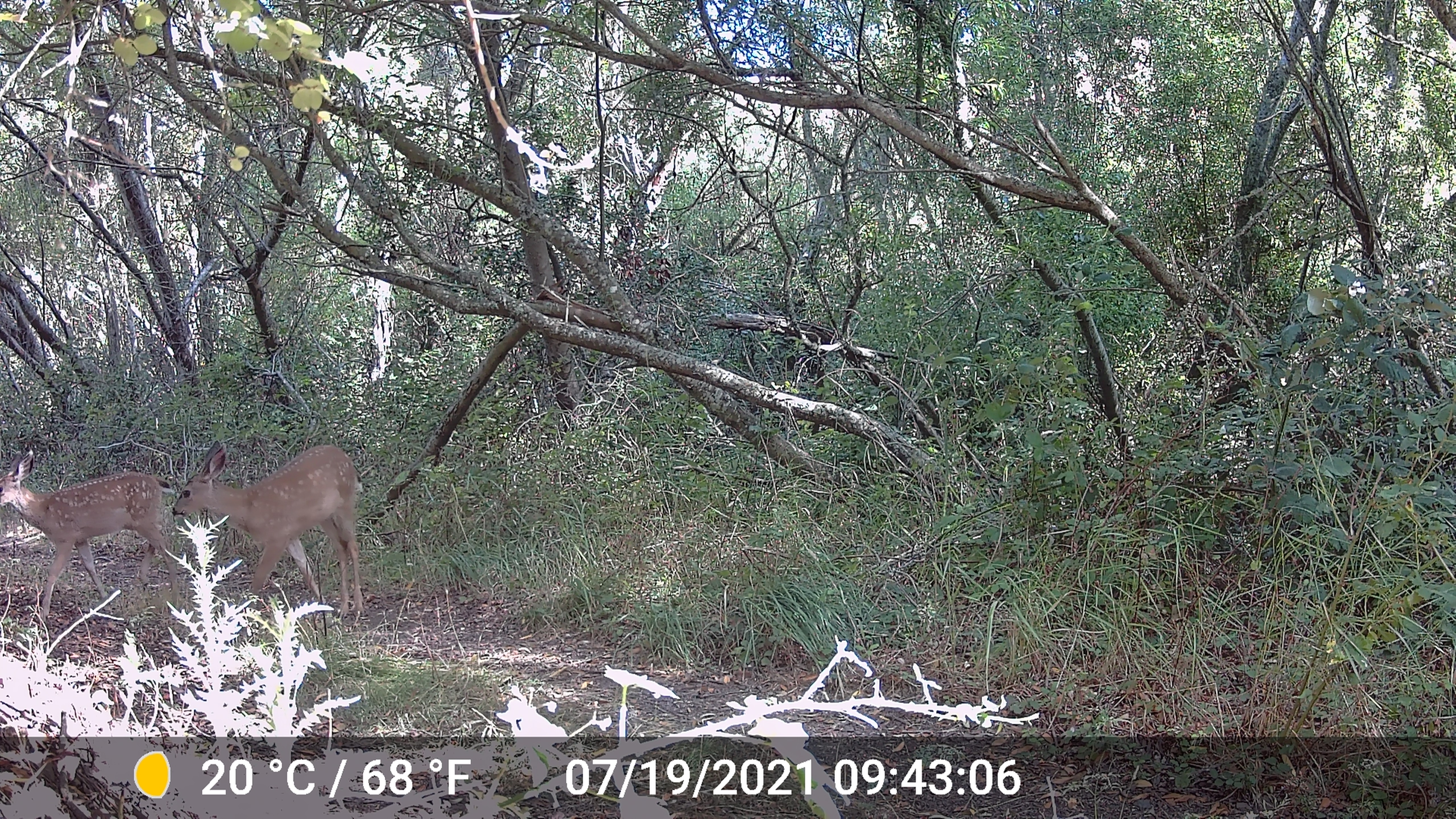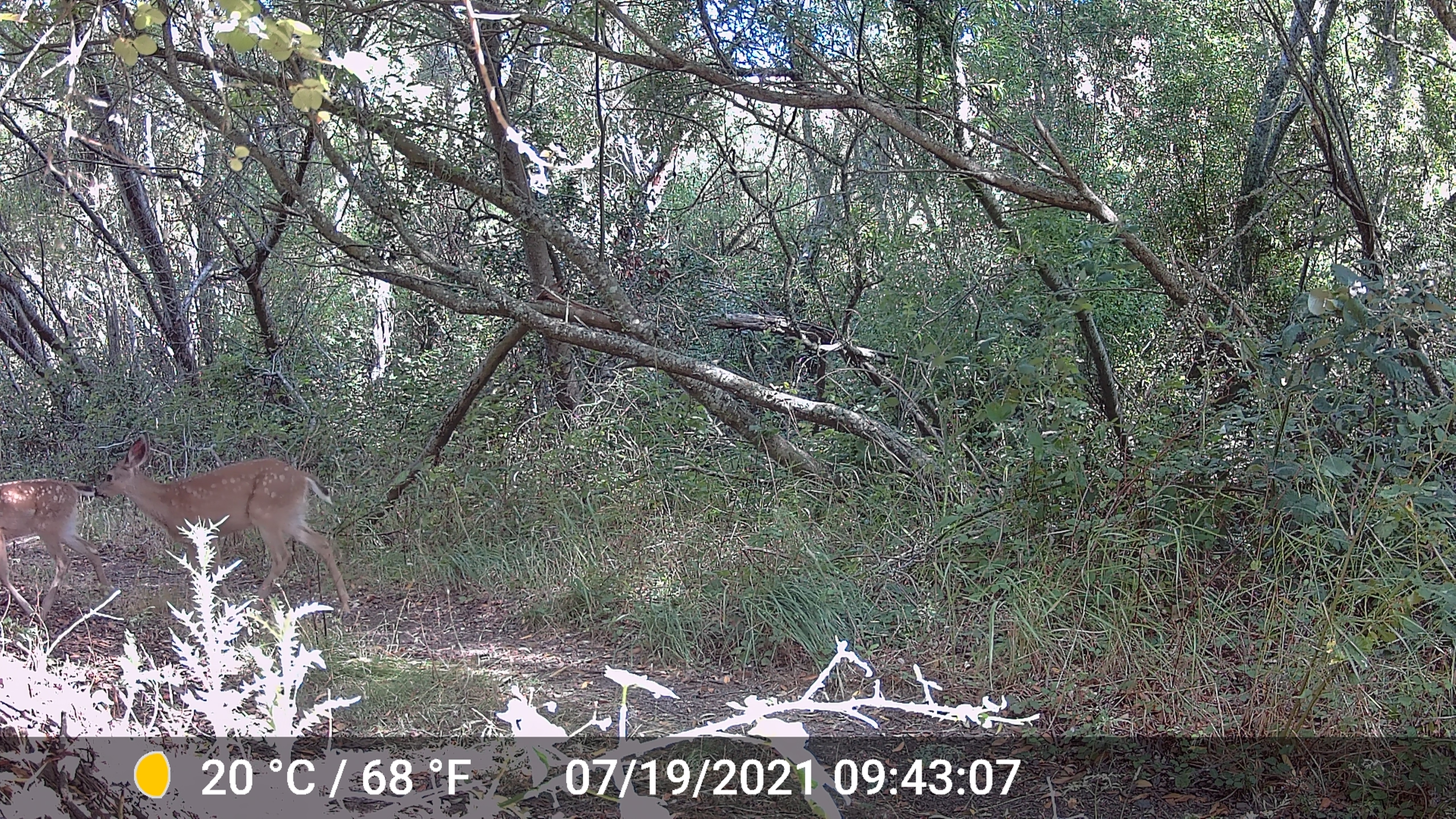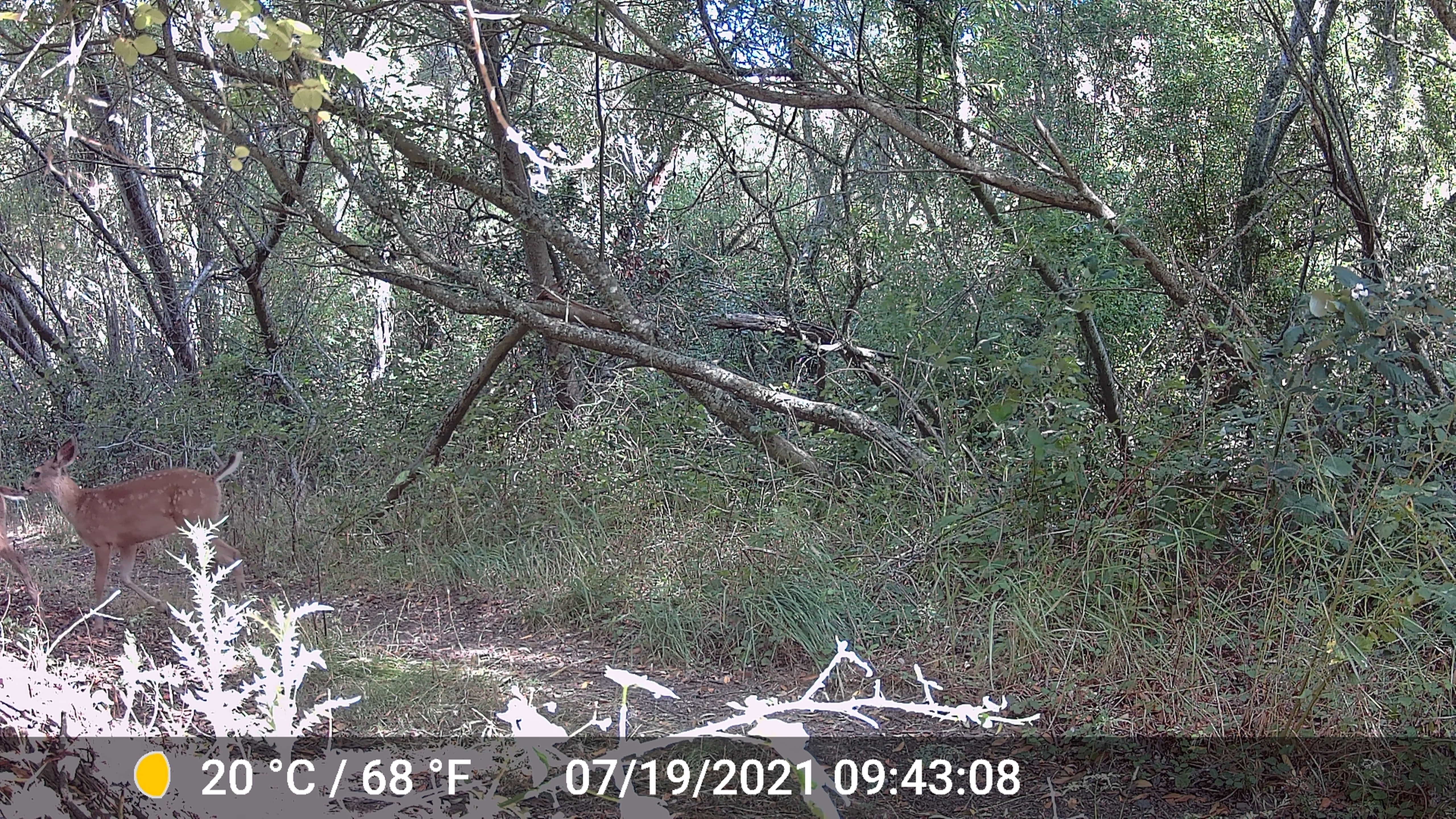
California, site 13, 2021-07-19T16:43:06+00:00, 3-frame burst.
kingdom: Animalia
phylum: Chordata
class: Mammalia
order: Artiodactyla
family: Cervidae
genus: Odocoileus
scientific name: Odocoileus hemionus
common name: mule deer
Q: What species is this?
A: Mule deer (Odocoileus hemionus).